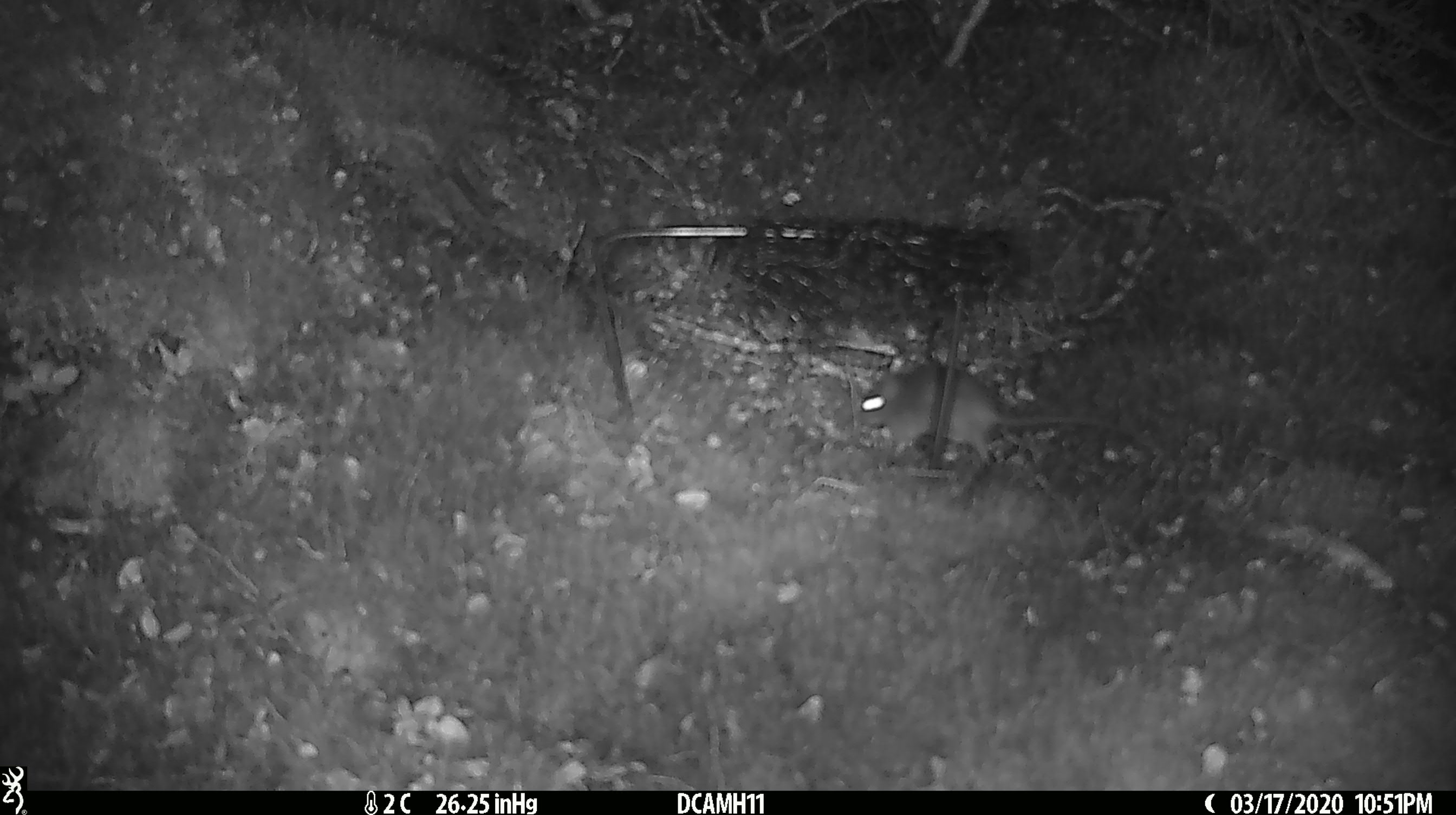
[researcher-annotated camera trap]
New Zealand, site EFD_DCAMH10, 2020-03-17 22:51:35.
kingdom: Animalia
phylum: Chordata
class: Mammalia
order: Rodentia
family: Muridae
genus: Mus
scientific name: Mus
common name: mouse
Mouse (Mus).